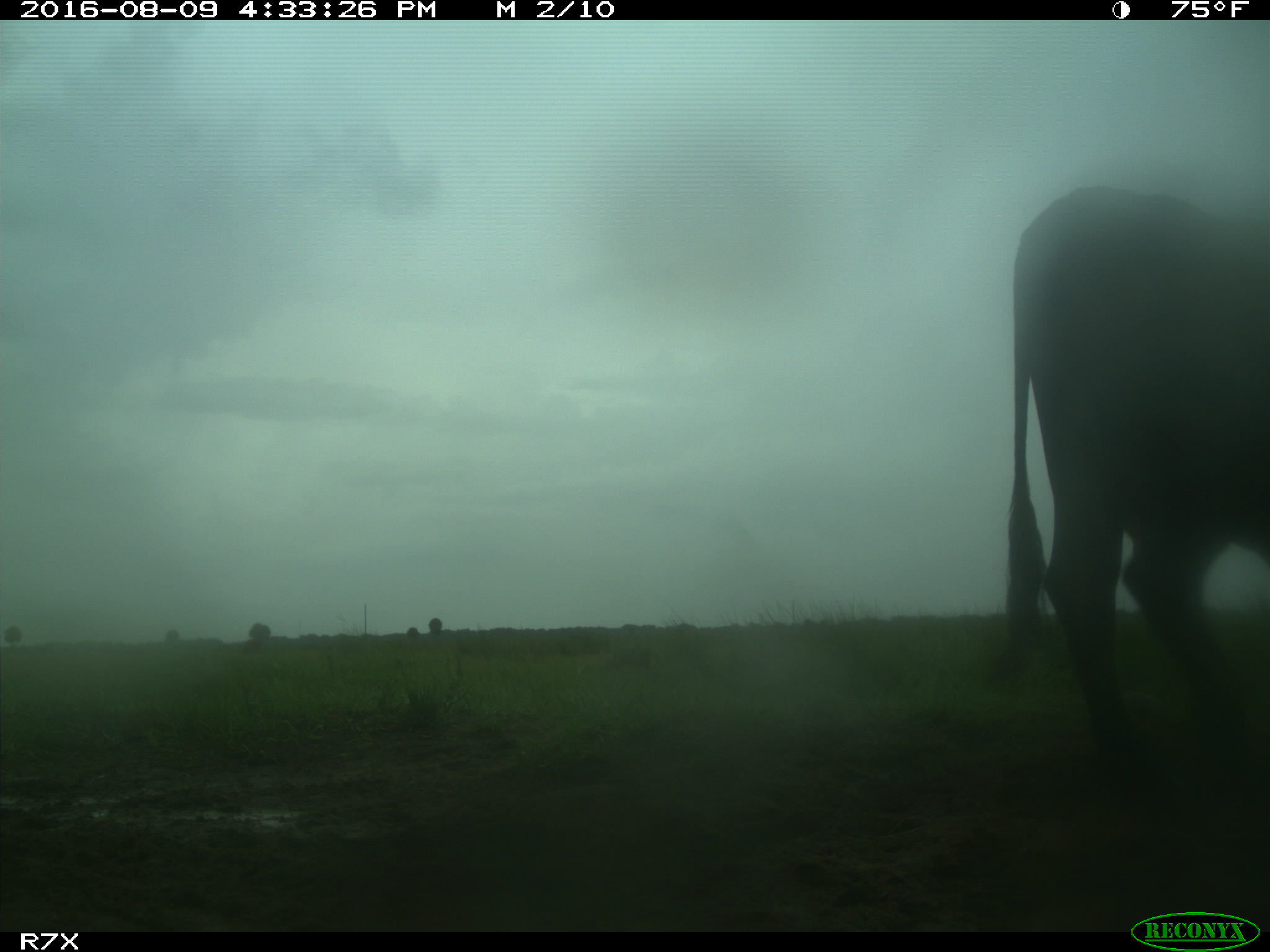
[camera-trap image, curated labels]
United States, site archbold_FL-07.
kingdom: Animalia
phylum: Chordata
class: Mammalia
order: Artiodactyla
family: Bovidae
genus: Bos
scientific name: Bos taurus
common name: domestic cow